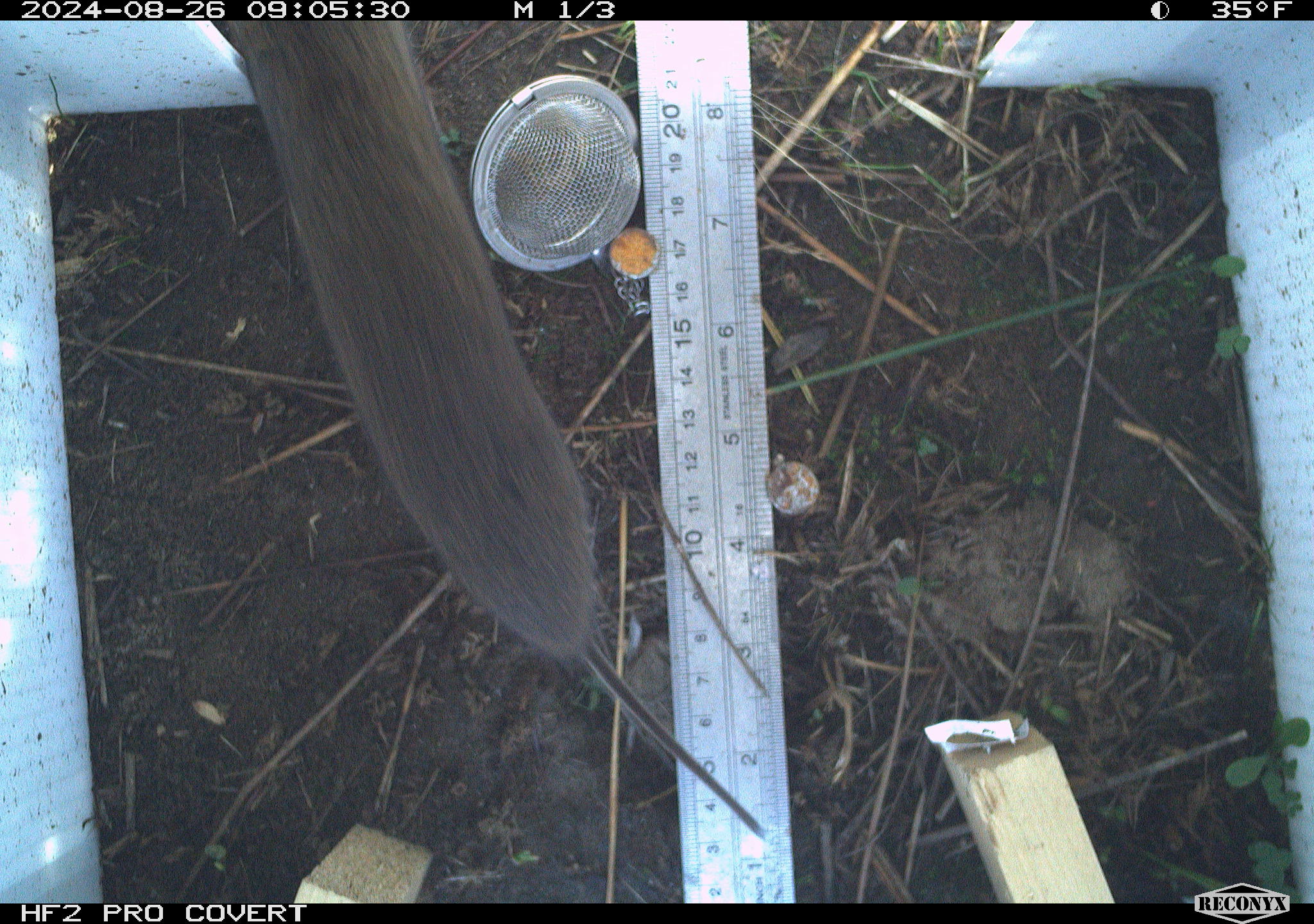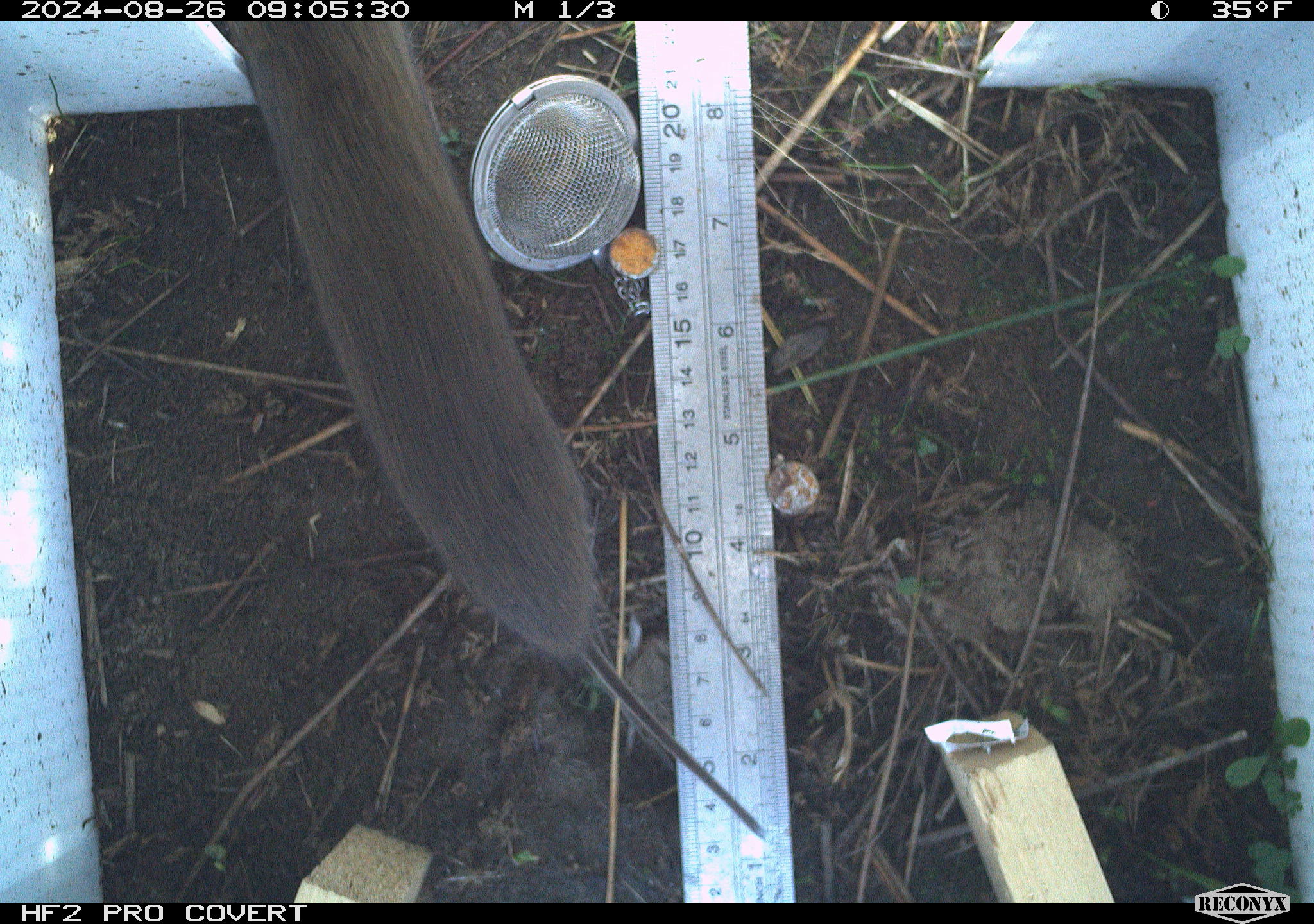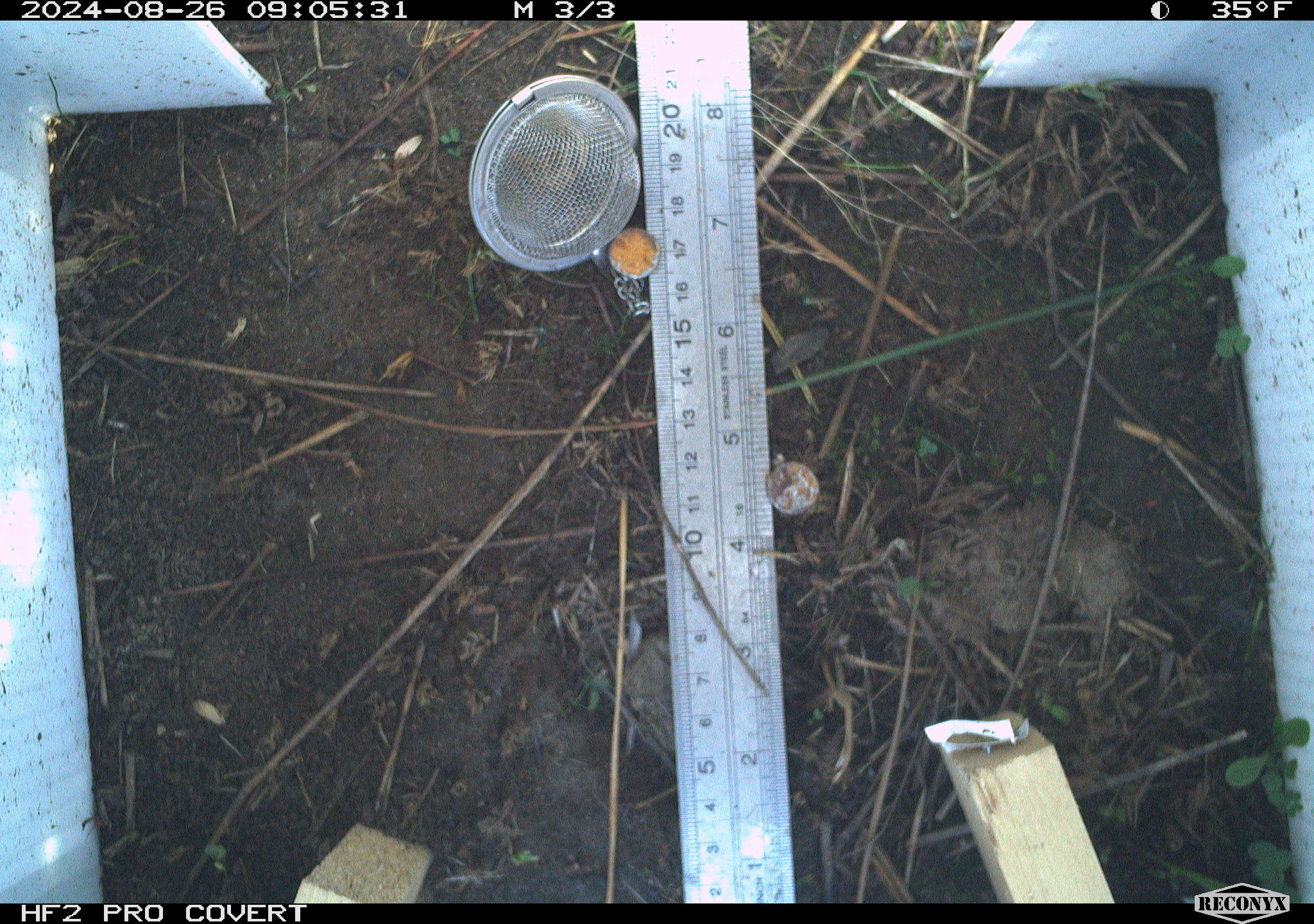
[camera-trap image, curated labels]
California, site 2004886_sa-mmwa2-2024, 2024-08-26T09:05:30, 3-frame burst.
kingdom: Animalia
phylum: Chordata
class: Mammalia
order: Rodentia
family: Cricetidae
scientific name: Arvicolinae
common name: voles, lemmings, and muskrats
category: arvicolinae subfamily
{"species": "arvicolinae subfamily (voles, lemmings, and muskrats) (Arvicolinae)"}